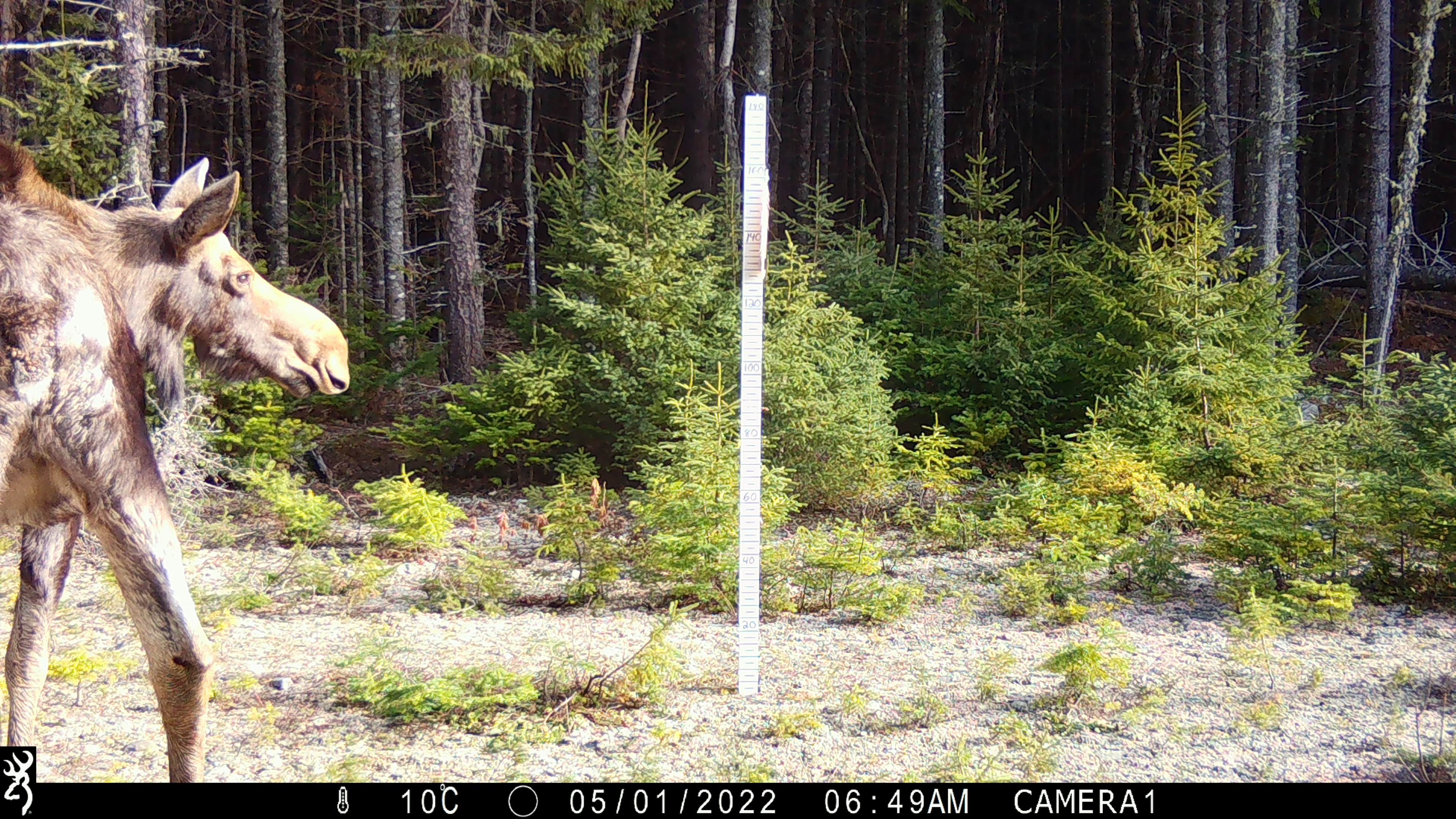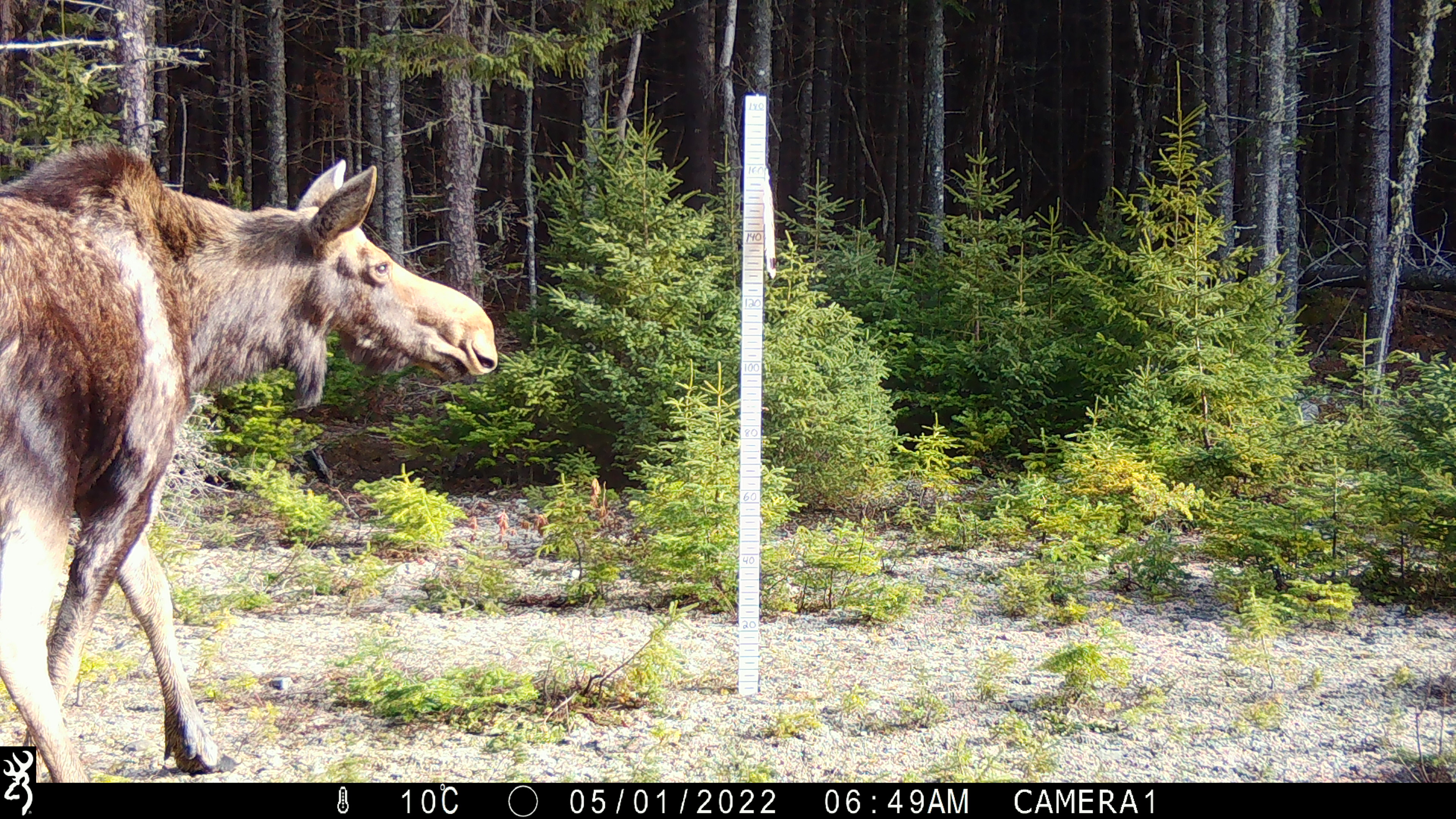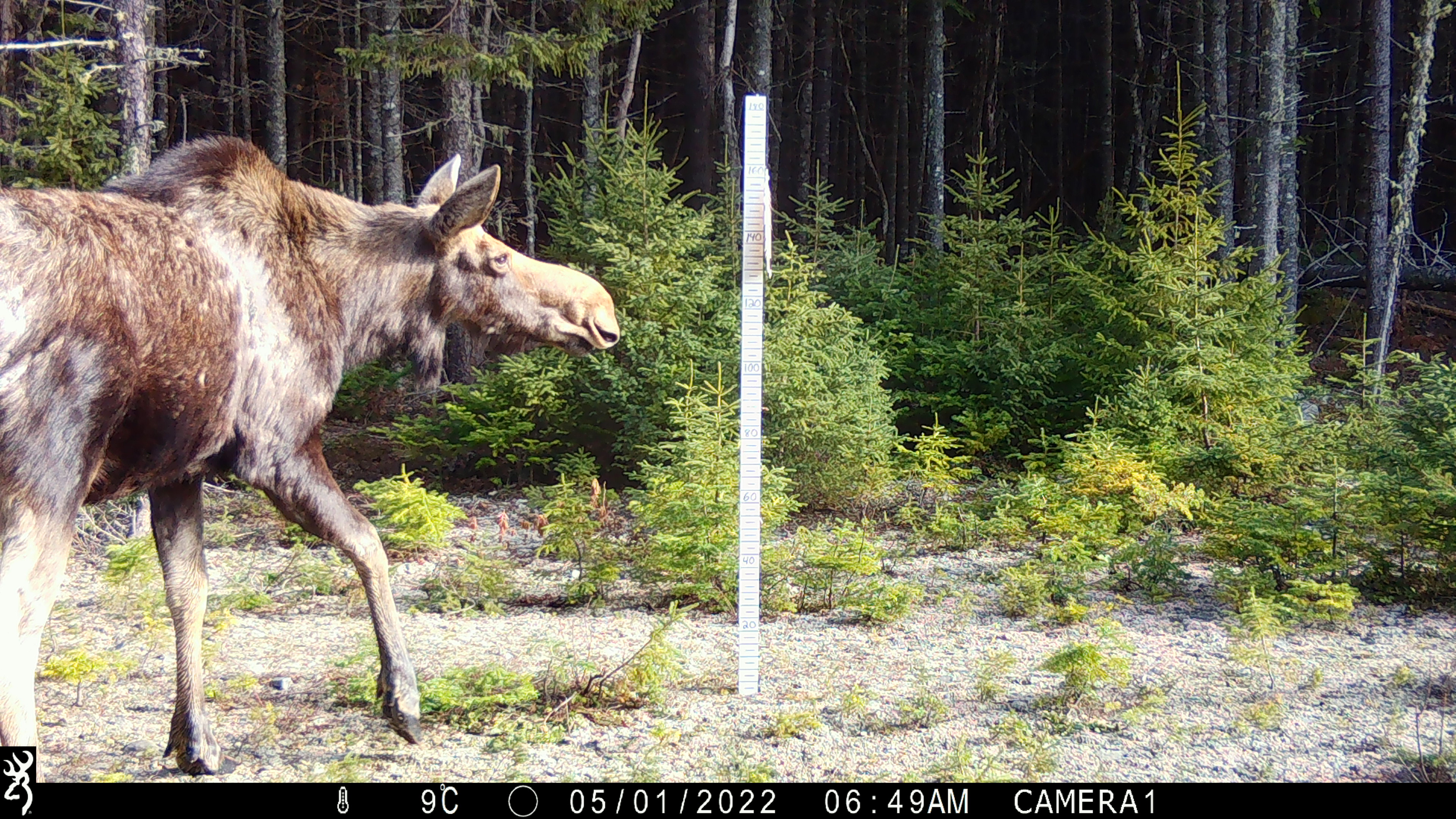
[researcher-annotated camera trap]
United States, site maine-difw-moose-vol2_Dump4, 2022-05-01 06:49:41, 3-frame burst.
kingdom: Animalia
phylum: Chordata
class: Mammalia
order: Artiodactyla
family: Cervidae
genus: Alces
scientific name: Alces alces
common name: moose